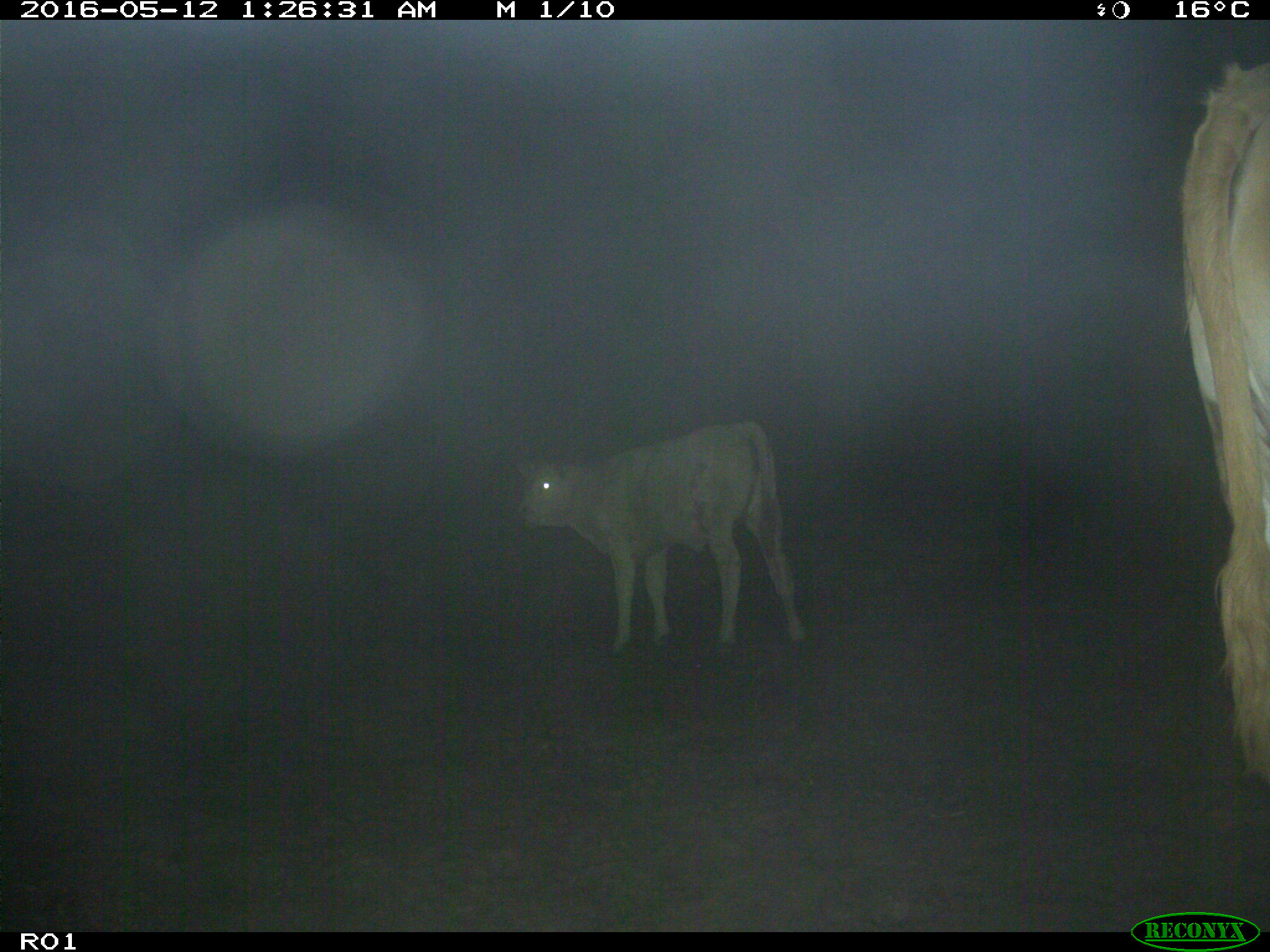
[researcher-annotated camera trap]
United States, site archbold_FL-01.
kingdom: Animalia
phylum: Chordata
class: Mammalia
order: Artiodactyla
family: Bovidae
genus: Bos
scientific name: Bos taurus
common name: domestic cow